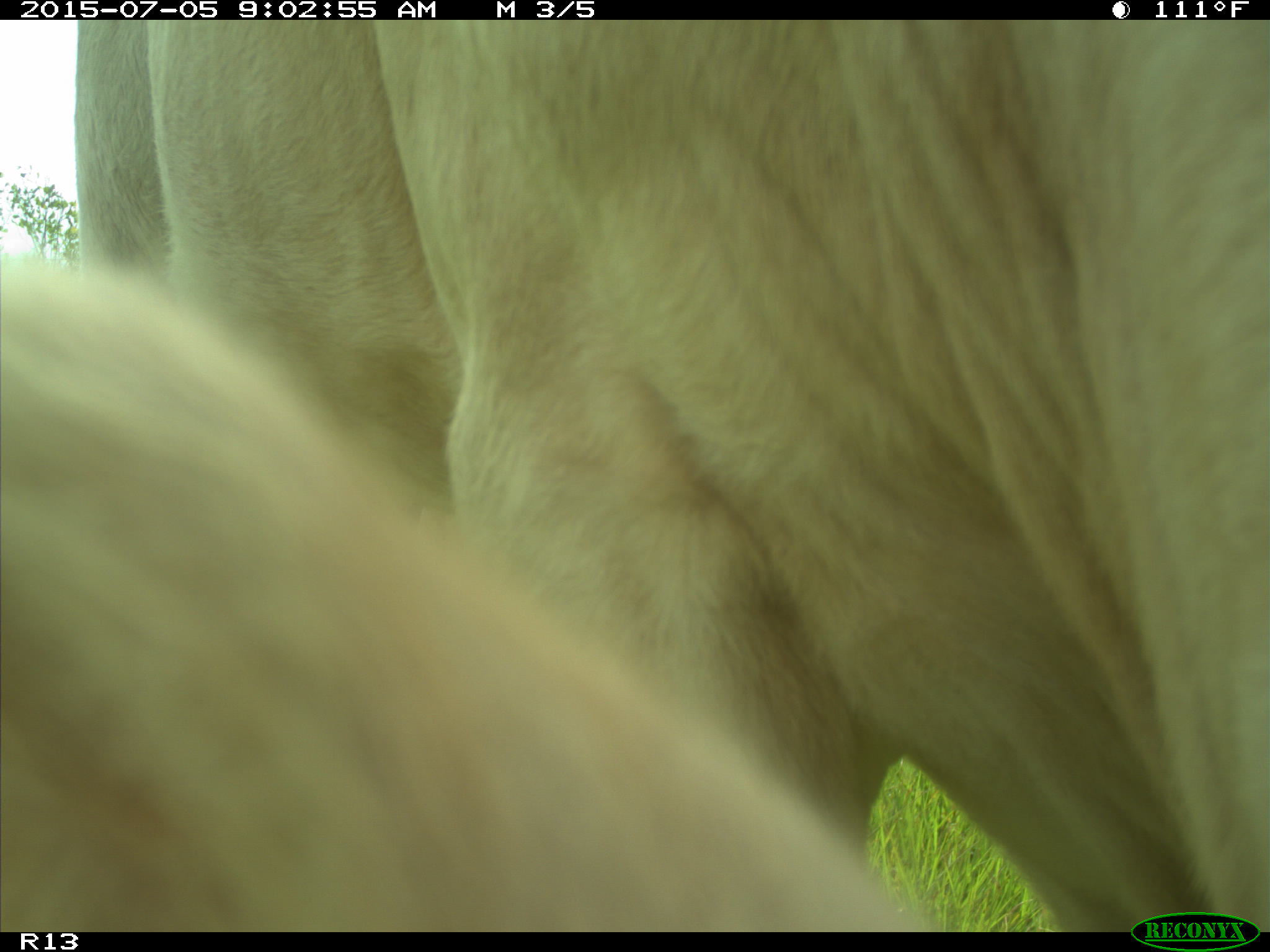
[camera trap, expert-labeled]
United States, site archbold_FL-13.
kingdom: Animalia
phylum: Chordata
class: Mammalia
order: Artiodactyla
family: Bovidae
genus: Bos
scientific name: Bos taurus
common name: domestic cow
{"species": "Bos taurus (domestic cow)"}